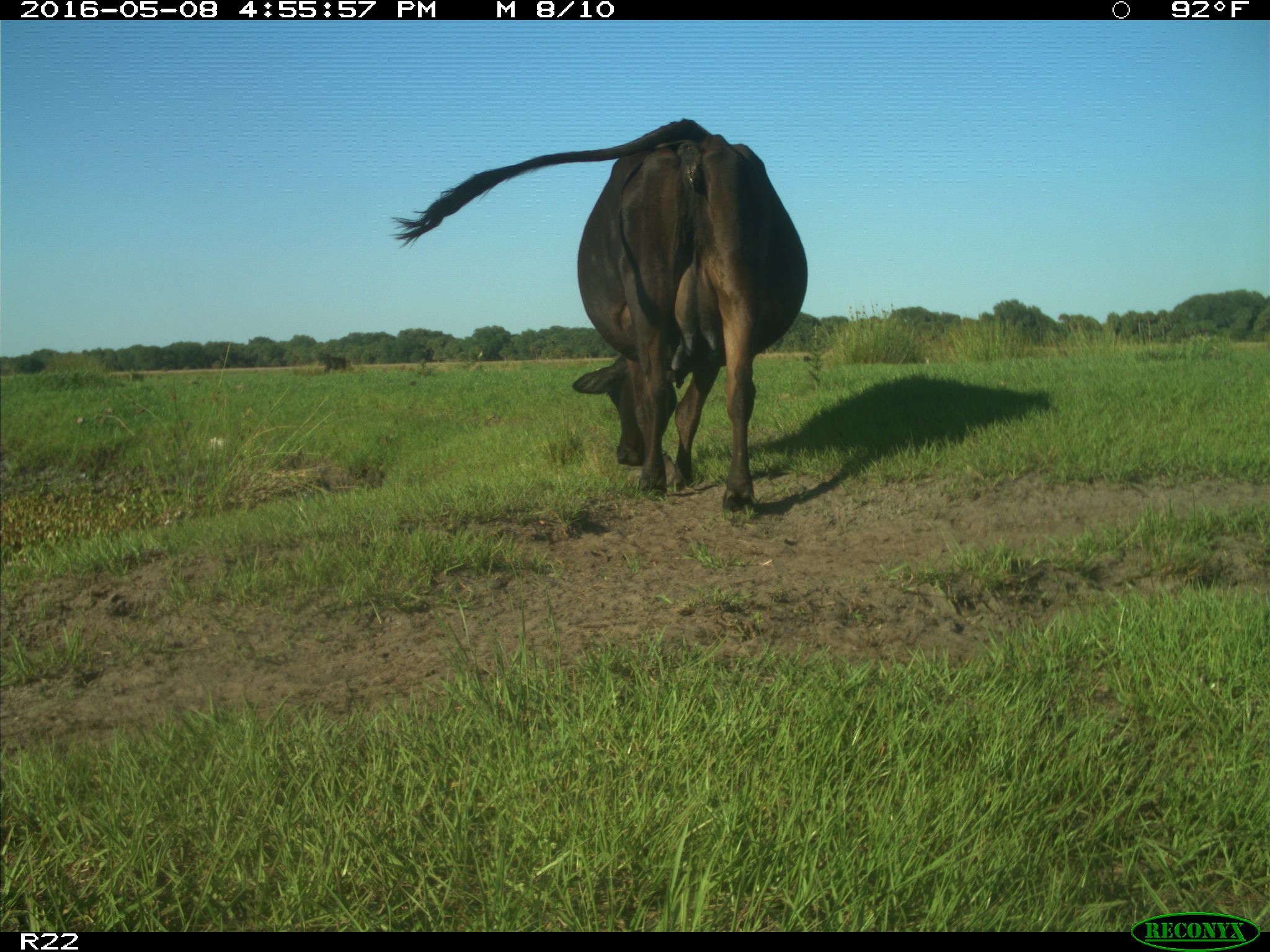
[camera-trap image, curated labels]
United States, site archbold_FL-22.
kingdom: Animalia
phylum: Chordata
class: Mammalia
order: Artiodactyla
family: Bovidae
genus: Bos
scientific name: Bos taurus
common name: domestic cow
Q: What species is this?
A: Bos taurus (domestic cow).